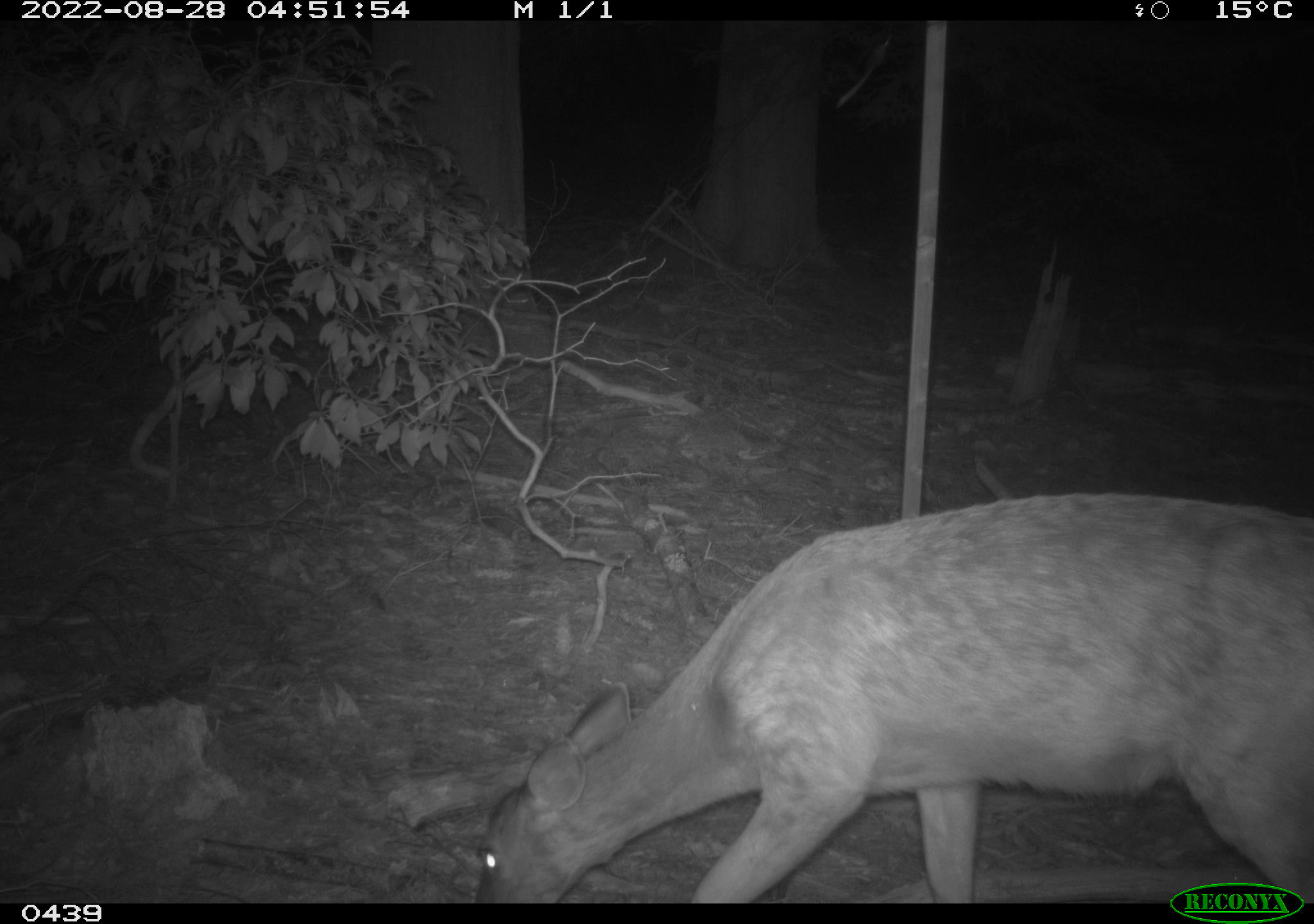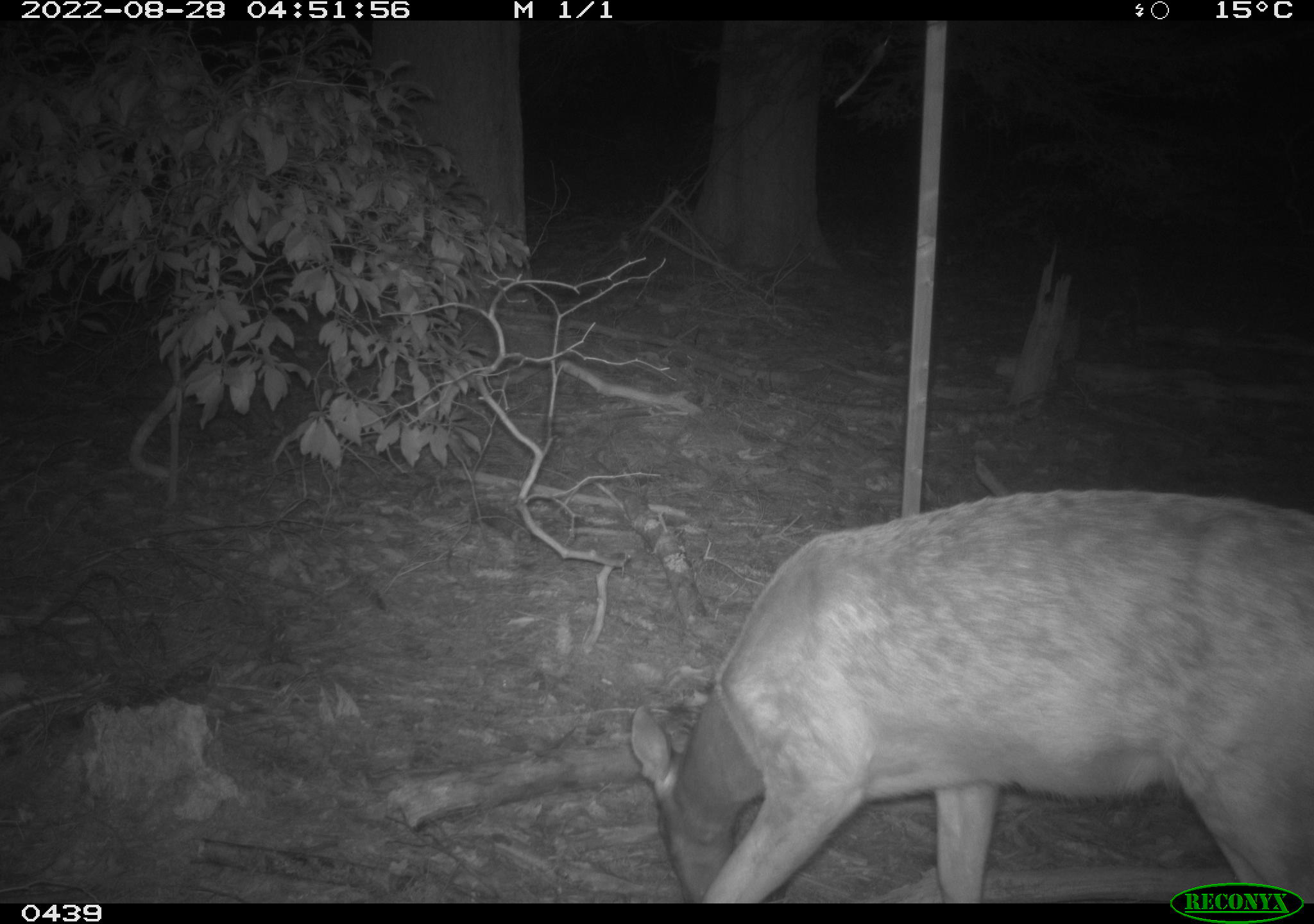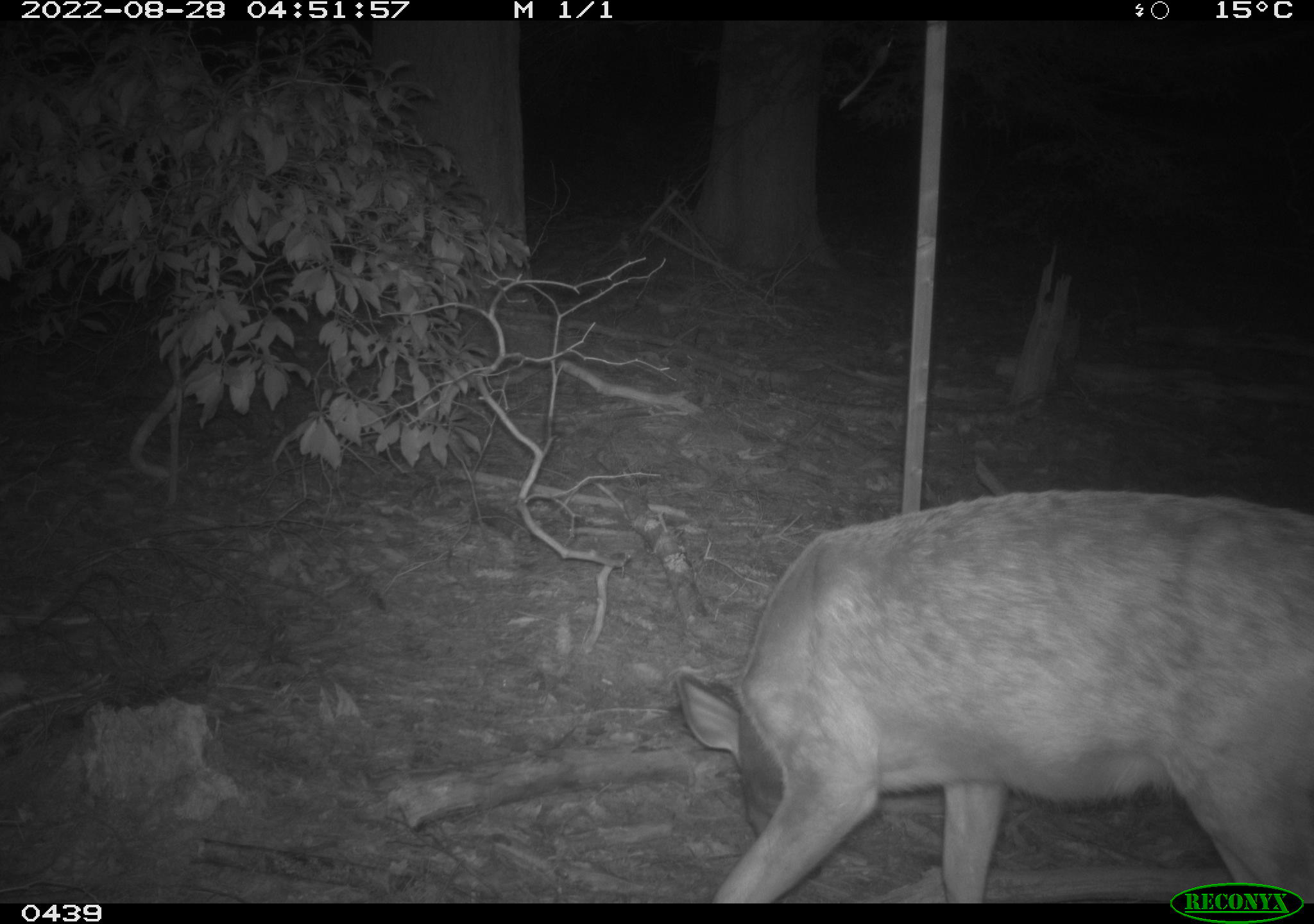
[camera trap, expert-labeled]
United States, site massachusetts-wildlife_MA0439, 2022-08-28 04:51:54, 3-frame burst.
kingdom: Animalia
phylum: Chordata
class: Mammalia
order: Artiodactyla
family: Cervidae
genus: Odocoileus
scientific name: Odocoileus virginianus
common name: white-tailed deer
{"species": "white-tailed deer (Odocoileus virginianus)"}